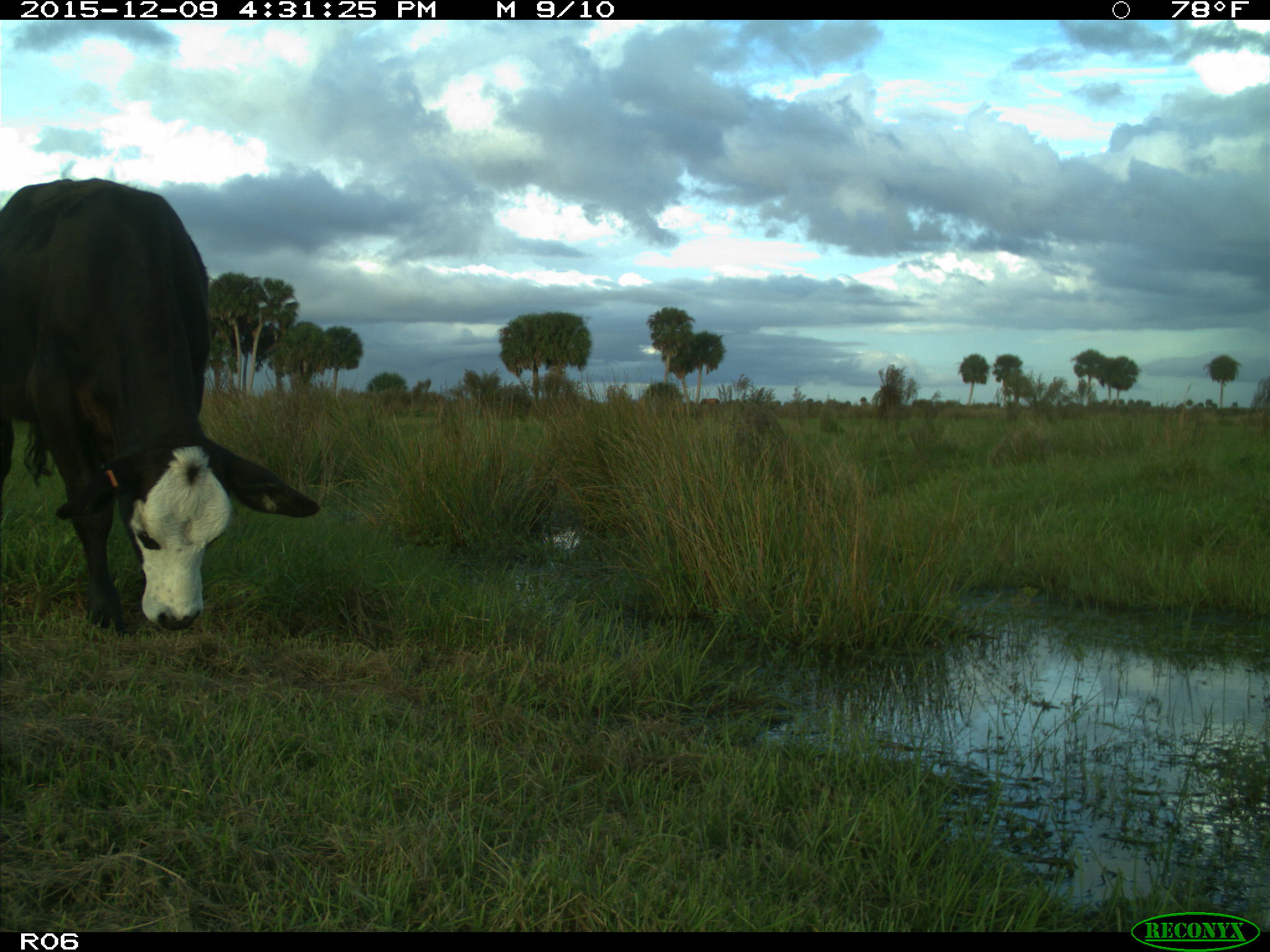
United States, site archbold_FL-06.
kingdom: Animalia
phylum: Chordata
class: Mammalia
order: Artiodactyla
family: Bovidae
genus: Bos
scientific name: Bos taurus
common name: domestic cow